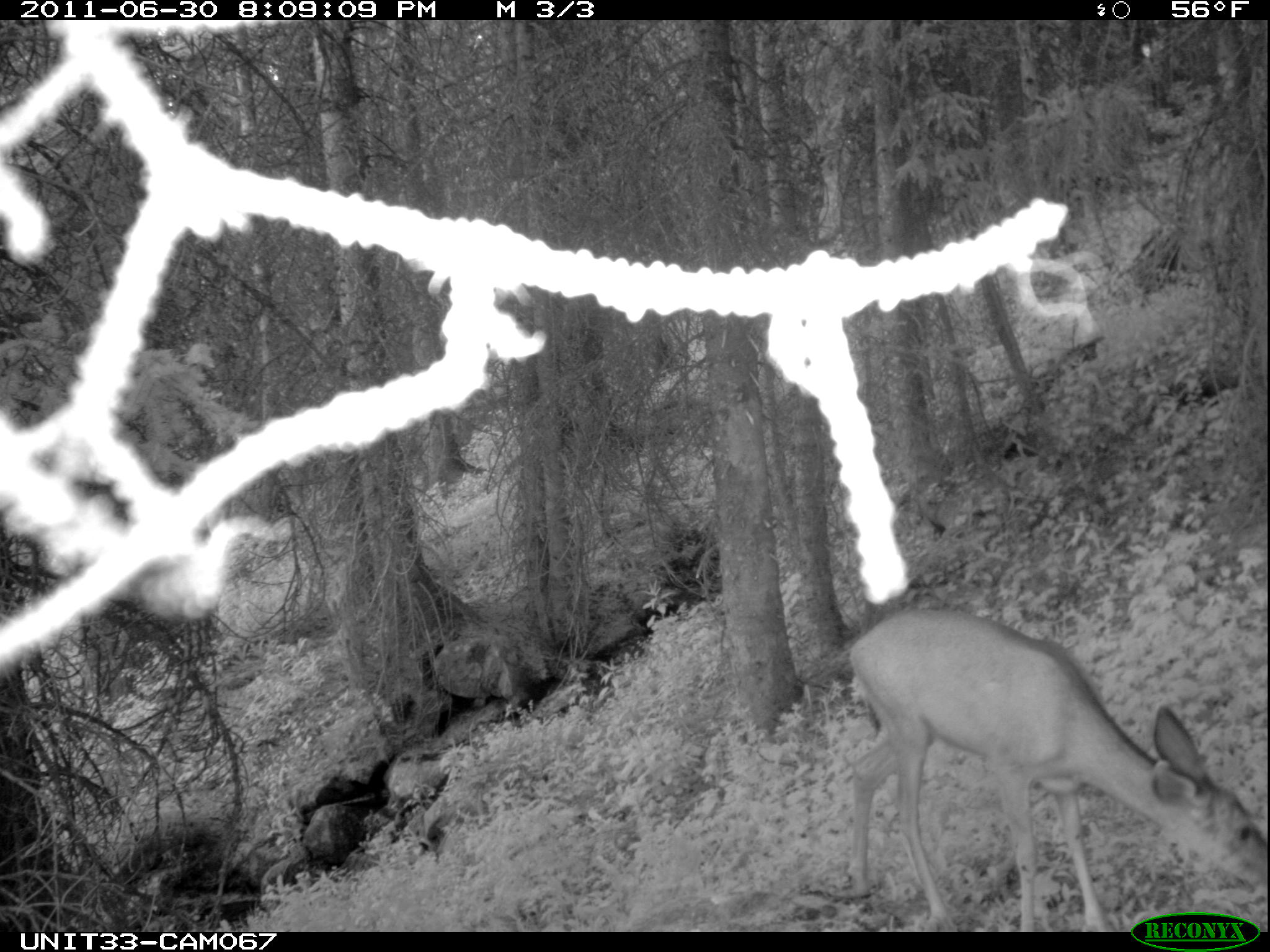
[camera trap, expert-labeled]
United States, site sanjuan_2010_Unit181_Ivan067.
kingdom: Animalia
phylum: Chordata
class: Mammalia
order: Artiodactyla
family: Cervidae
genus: Odocoileus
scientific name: Odocoileus hemionus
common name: mule deer